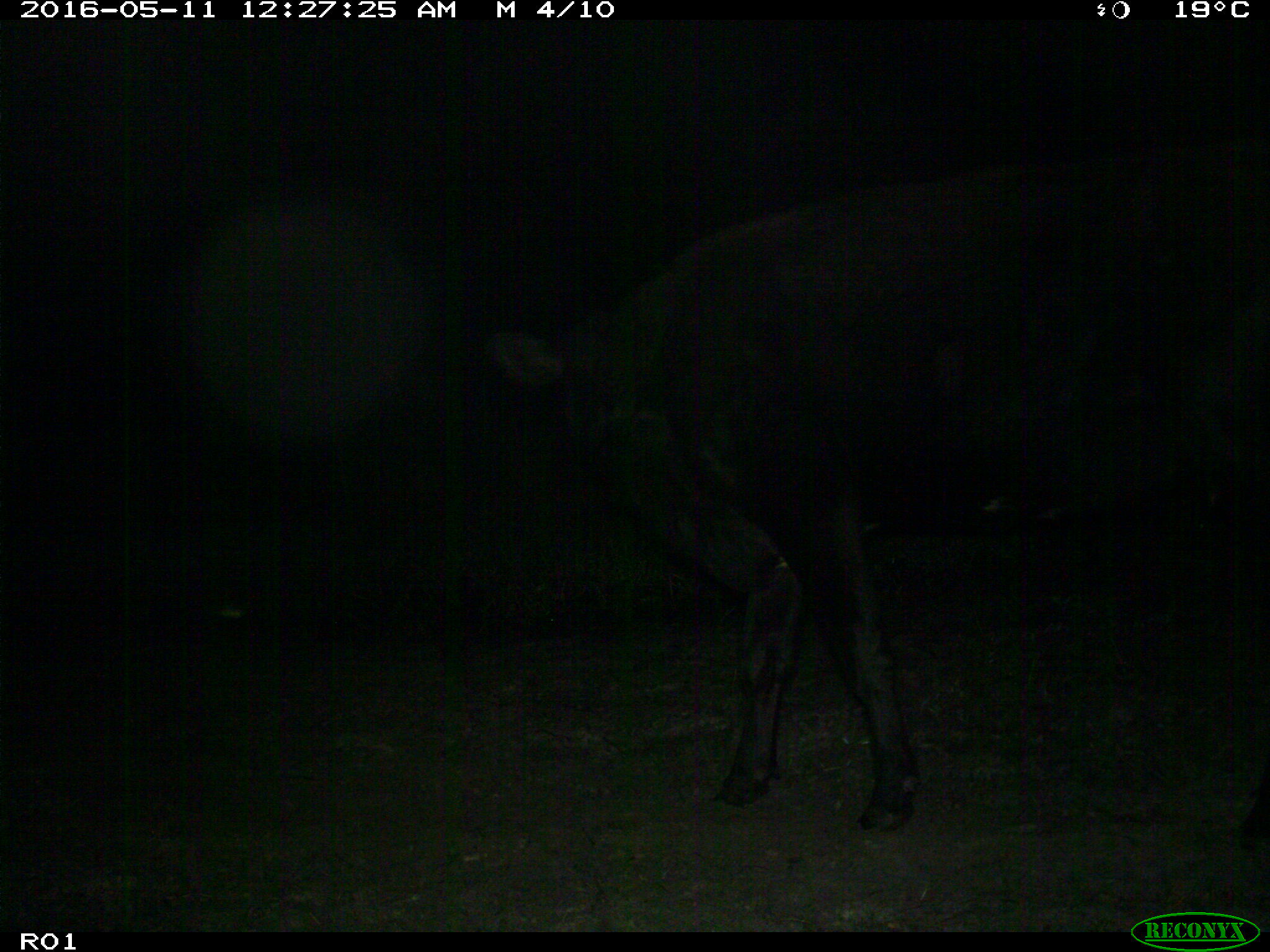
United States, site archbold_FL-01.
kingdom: Animalia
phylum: Chordata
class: Mammalia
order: Artiodactyla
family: Bovidae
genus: Bos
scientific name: Bos taurus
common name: domestic cow